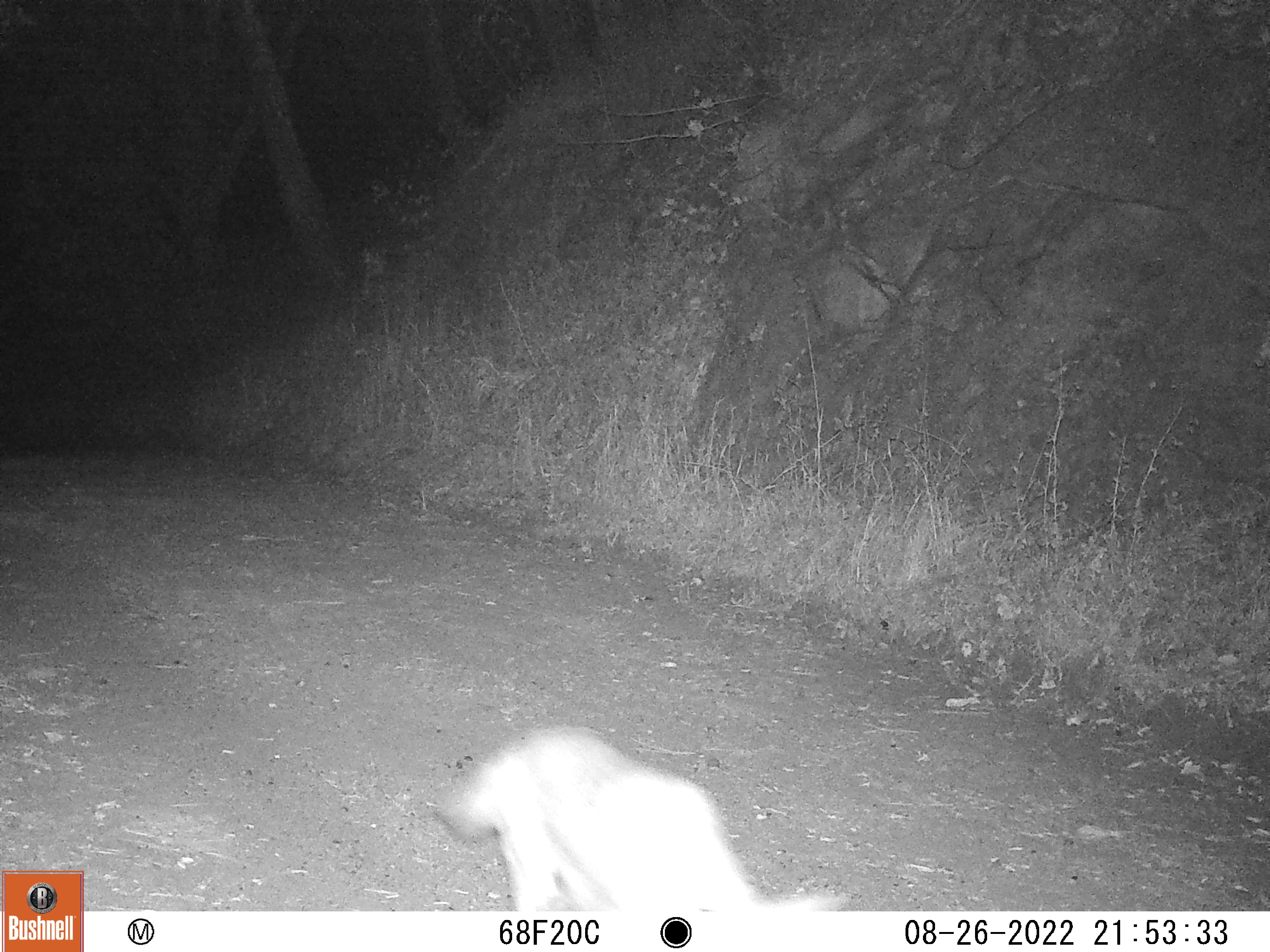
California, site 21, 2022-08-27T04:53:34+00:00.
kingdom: Animalia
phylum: Chordata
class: Mammalia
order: Carnivora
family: Canidae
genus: Canis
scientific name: Canis latrans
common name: coyote